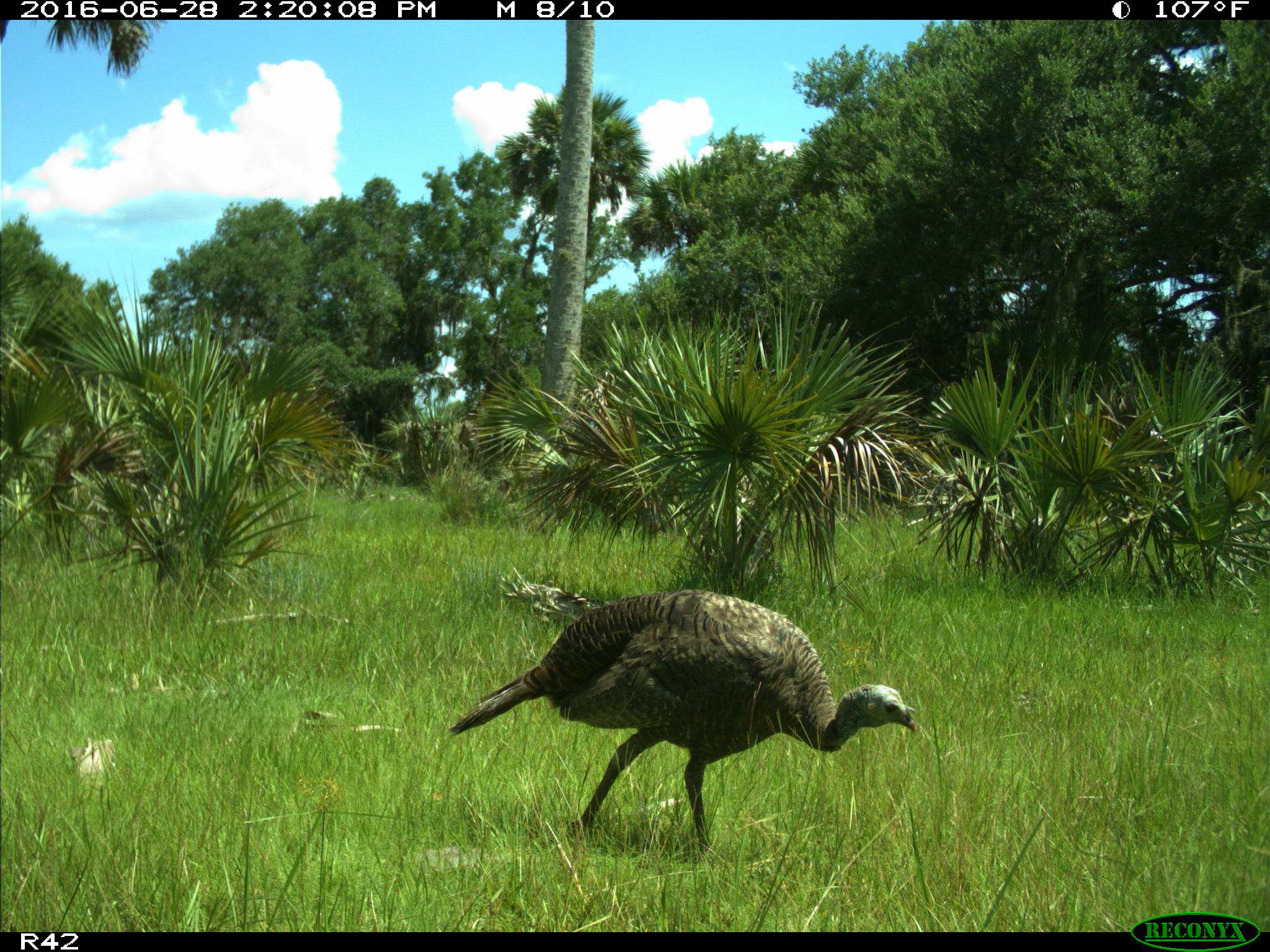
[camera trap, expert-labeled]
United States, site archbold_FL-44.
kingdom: Animalia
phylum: Chordata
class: Aves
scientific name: Aves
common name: birds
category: unidentified bird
Unidentified bird (birds) (Aves).